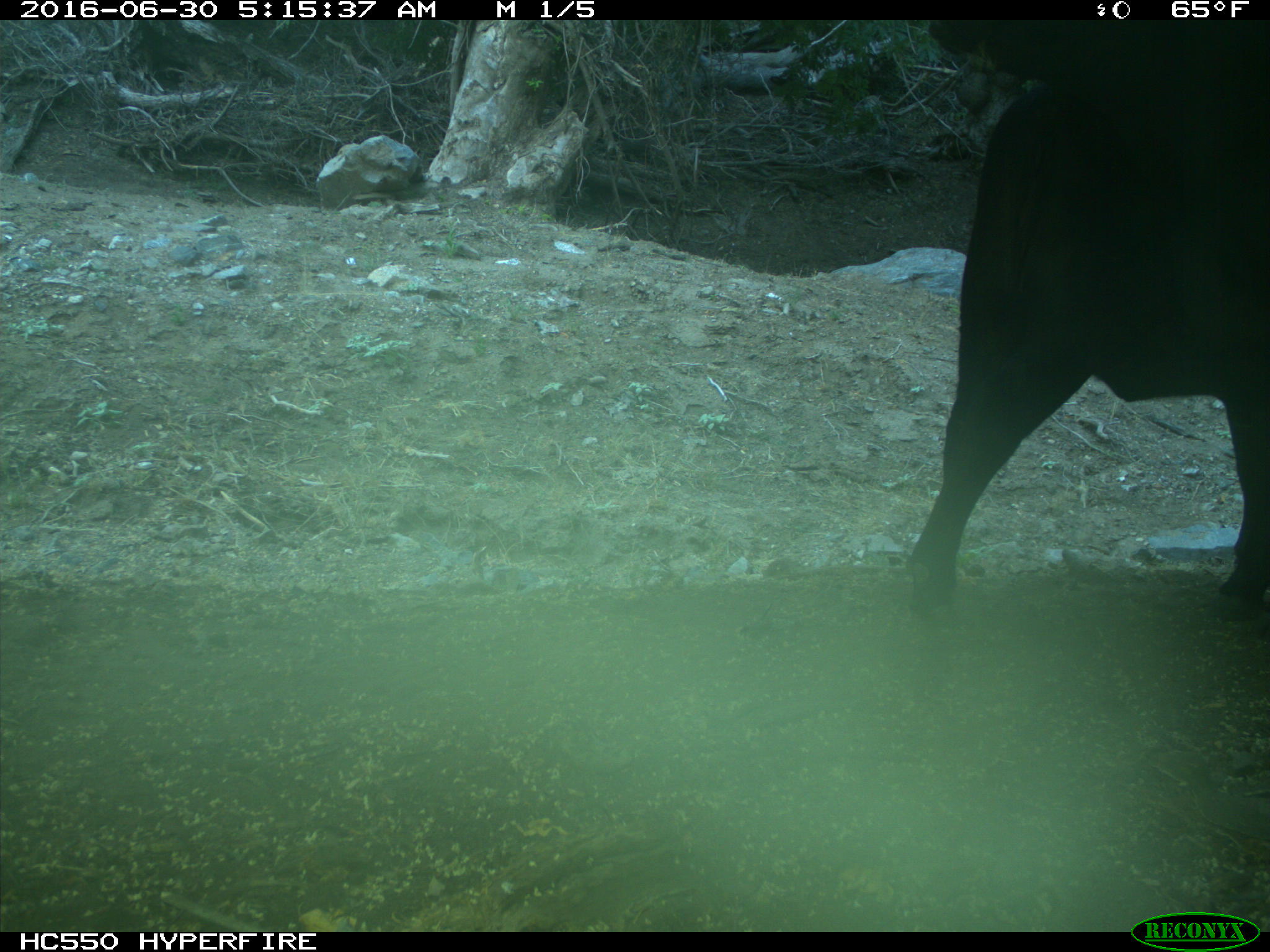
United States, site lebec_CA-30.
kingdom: Animalia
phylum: Chordata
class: Mammalia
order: Artiodactyla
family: Bovidae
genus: Bos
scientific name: Bos taurus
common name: domestic cow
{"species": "Bos taurus (domestic cow)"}